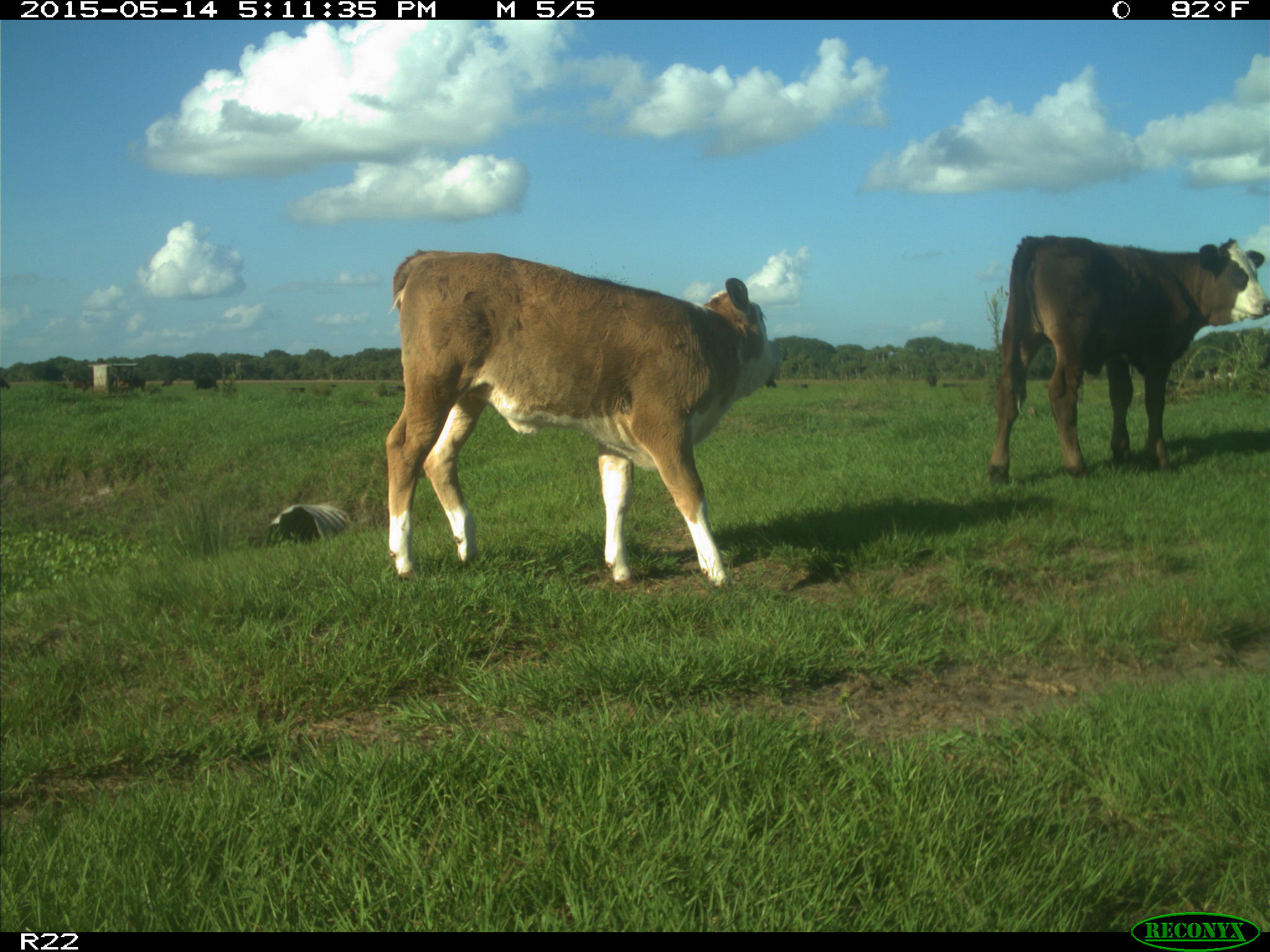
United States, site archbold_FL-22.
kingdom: Animalia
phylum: Chordata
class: Mammalia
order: Artiodactyla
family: Bovidae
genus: Bos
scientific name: Bos taurus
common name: domestic cow